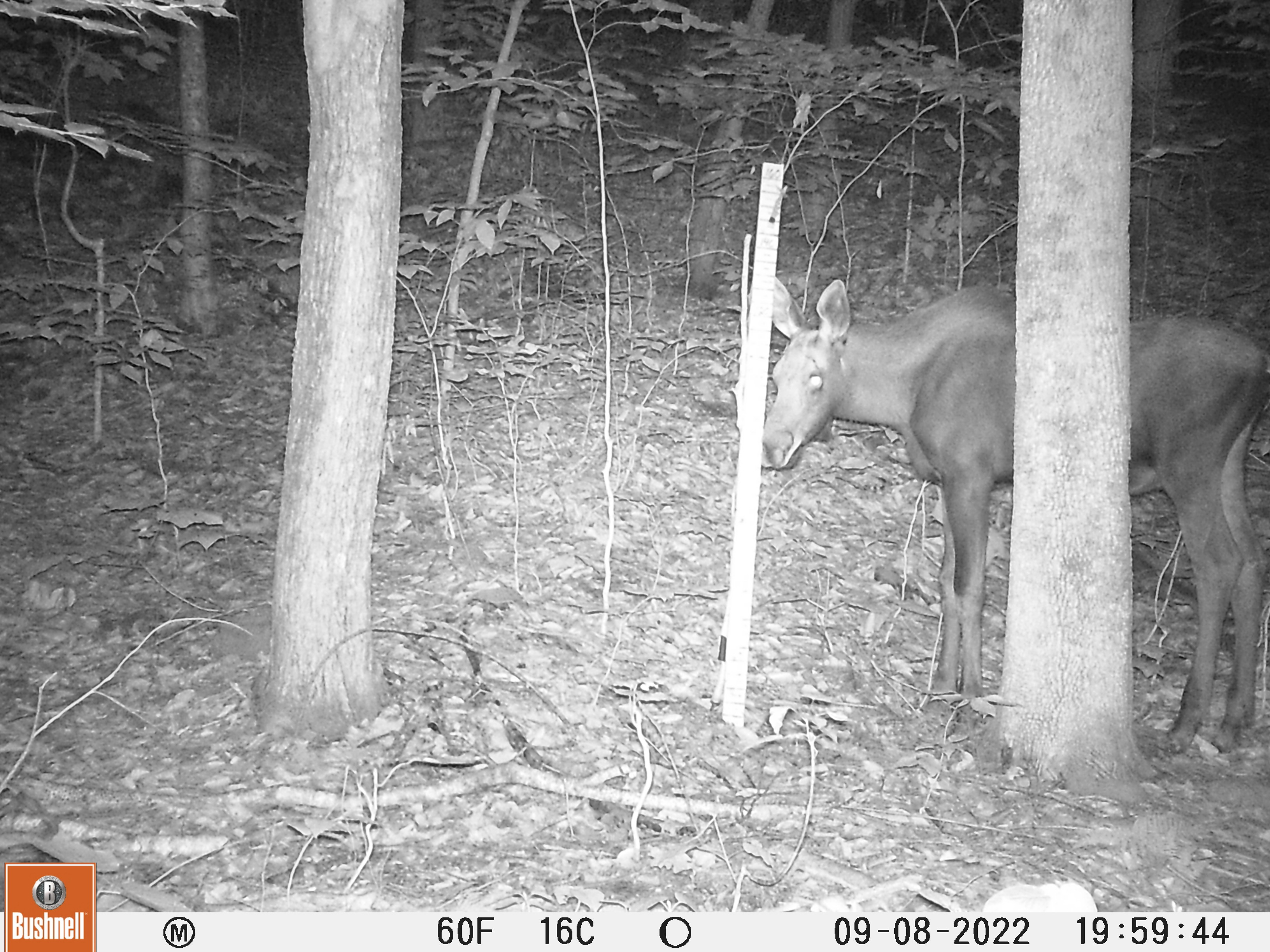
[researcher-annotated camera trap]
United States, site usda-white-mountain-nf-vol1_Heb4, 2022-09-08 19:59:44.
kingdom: Animalia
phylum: Chordata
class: Mammalia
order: Artiodactyla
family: Cervidae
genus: Alces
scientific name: Alces alces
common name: moose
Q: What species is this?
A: Moose (Alces alces).